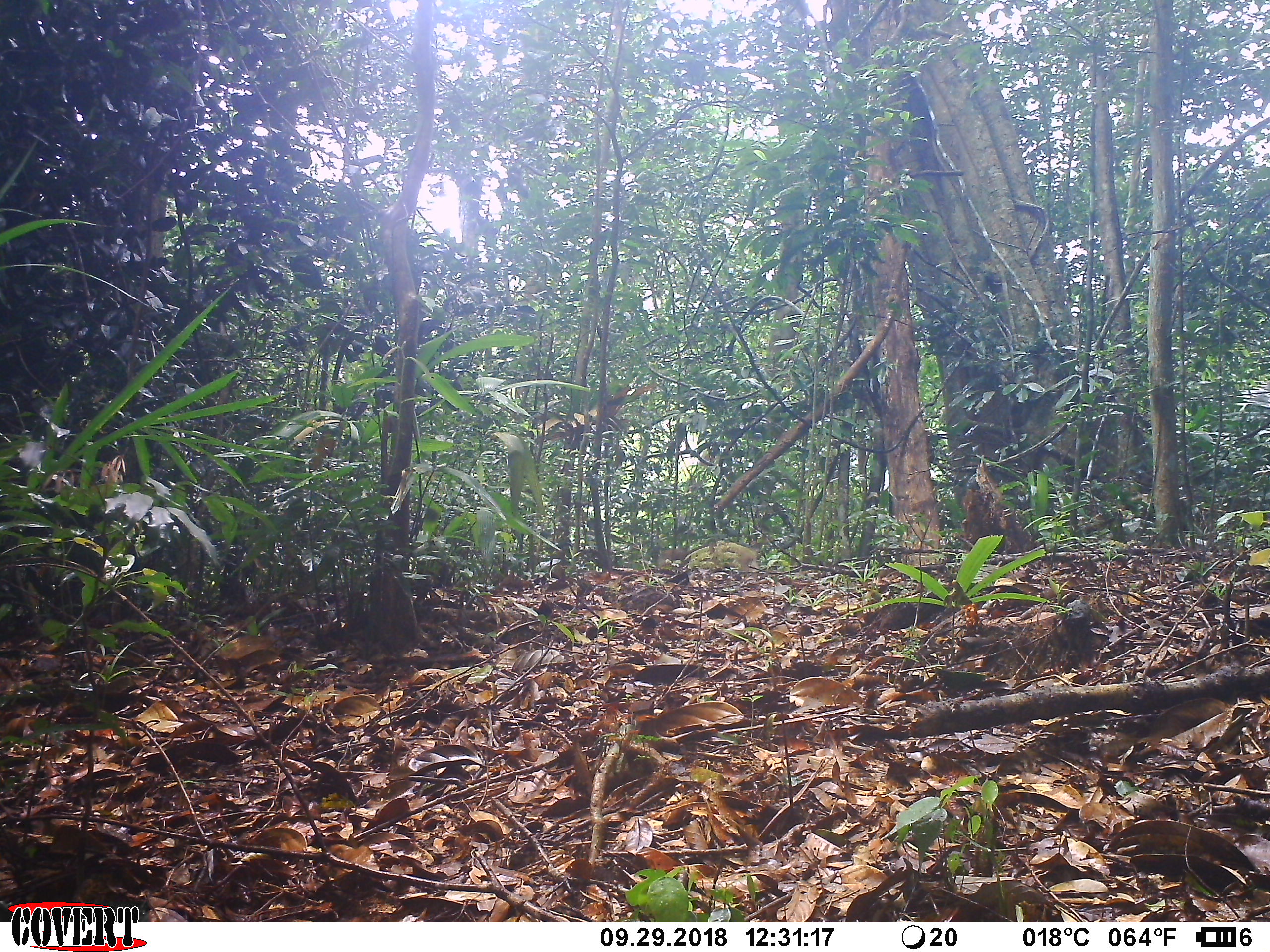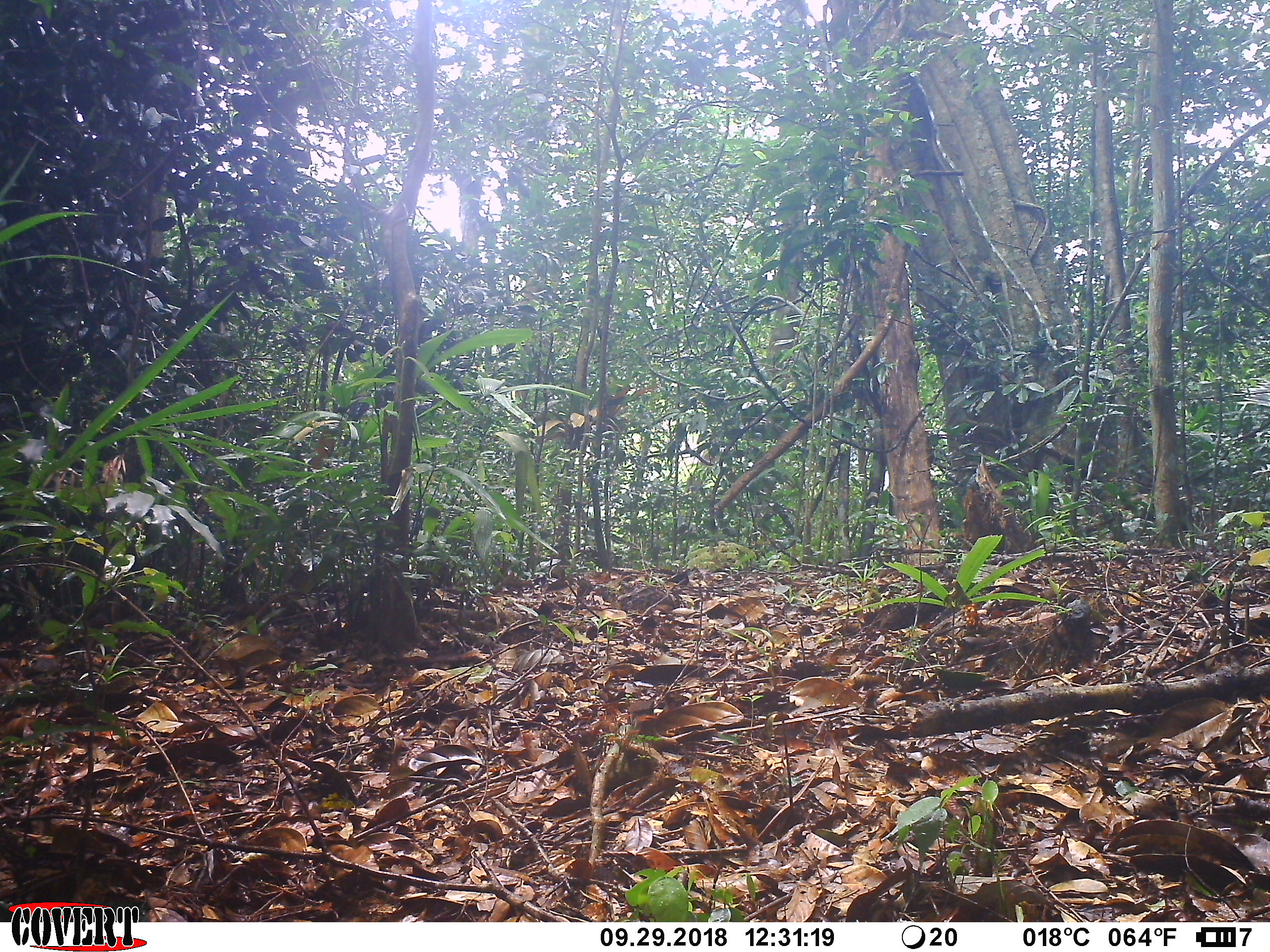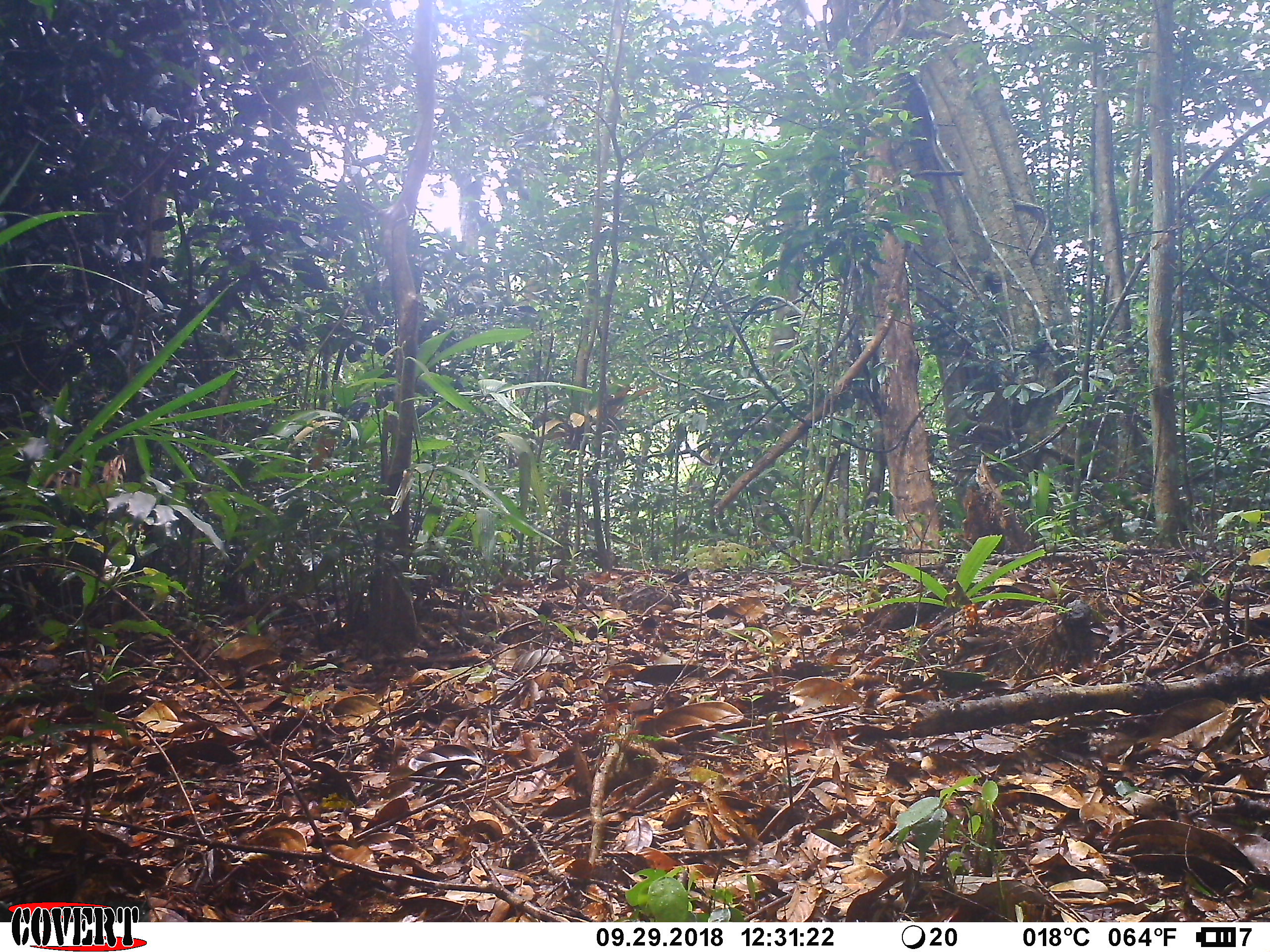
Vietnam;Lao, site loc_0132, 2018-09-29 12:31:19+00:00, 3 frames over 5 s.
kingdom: Animalia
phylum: Chordata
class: Mammalia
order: Primates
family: Cercopithecidae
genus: Macaca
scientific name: Macaca nemestrina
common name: pig-tailed macaque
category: pig tailed macaque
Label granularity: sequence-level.